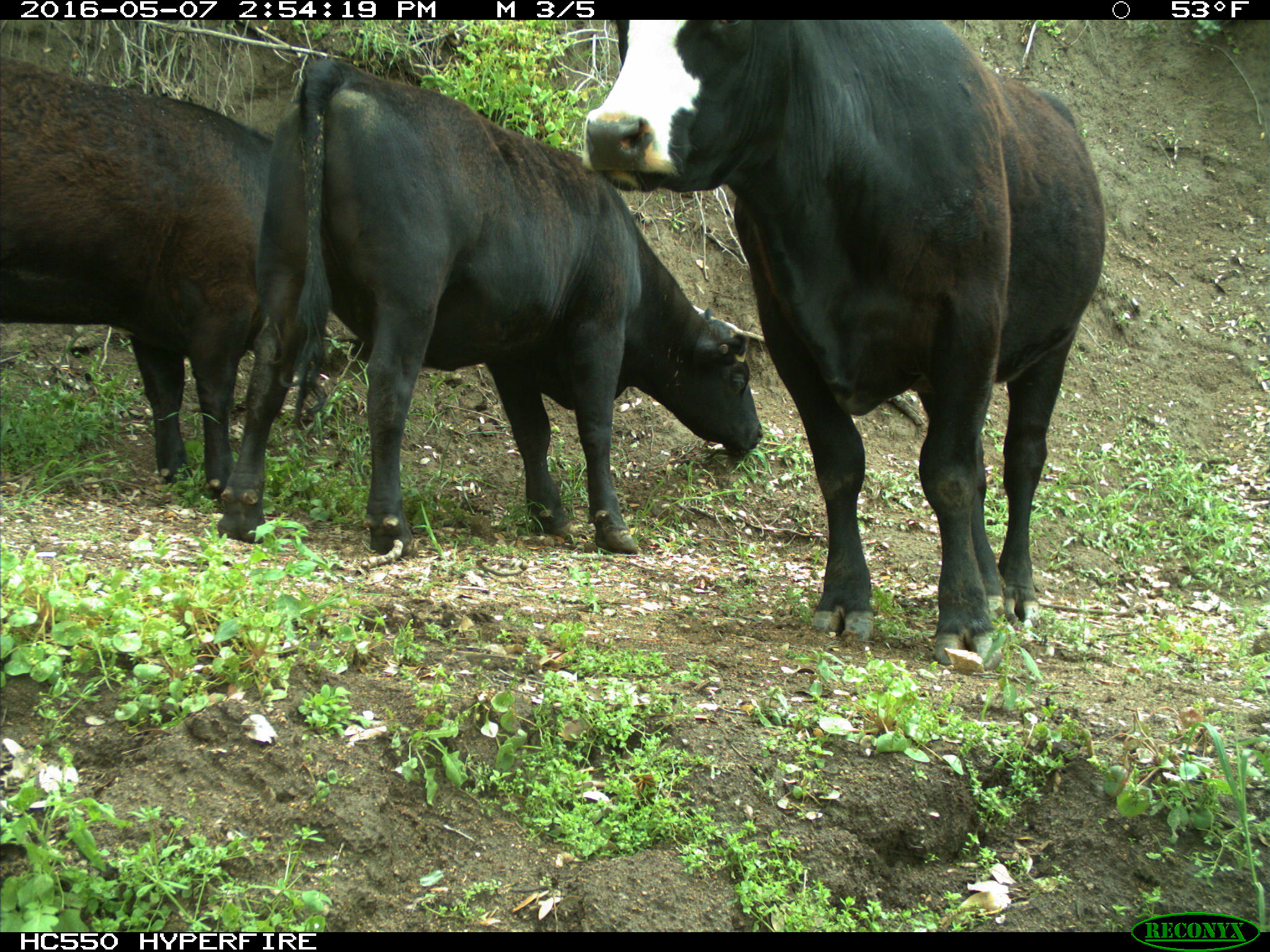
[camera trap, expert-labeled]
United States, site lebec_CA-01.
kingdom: Animalia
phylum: Chordata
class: Mammalia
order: Artiodactyla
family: Bovidae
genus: Bos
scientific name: Bos taurus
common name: domestic cow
Bos taurus (domestic cow).